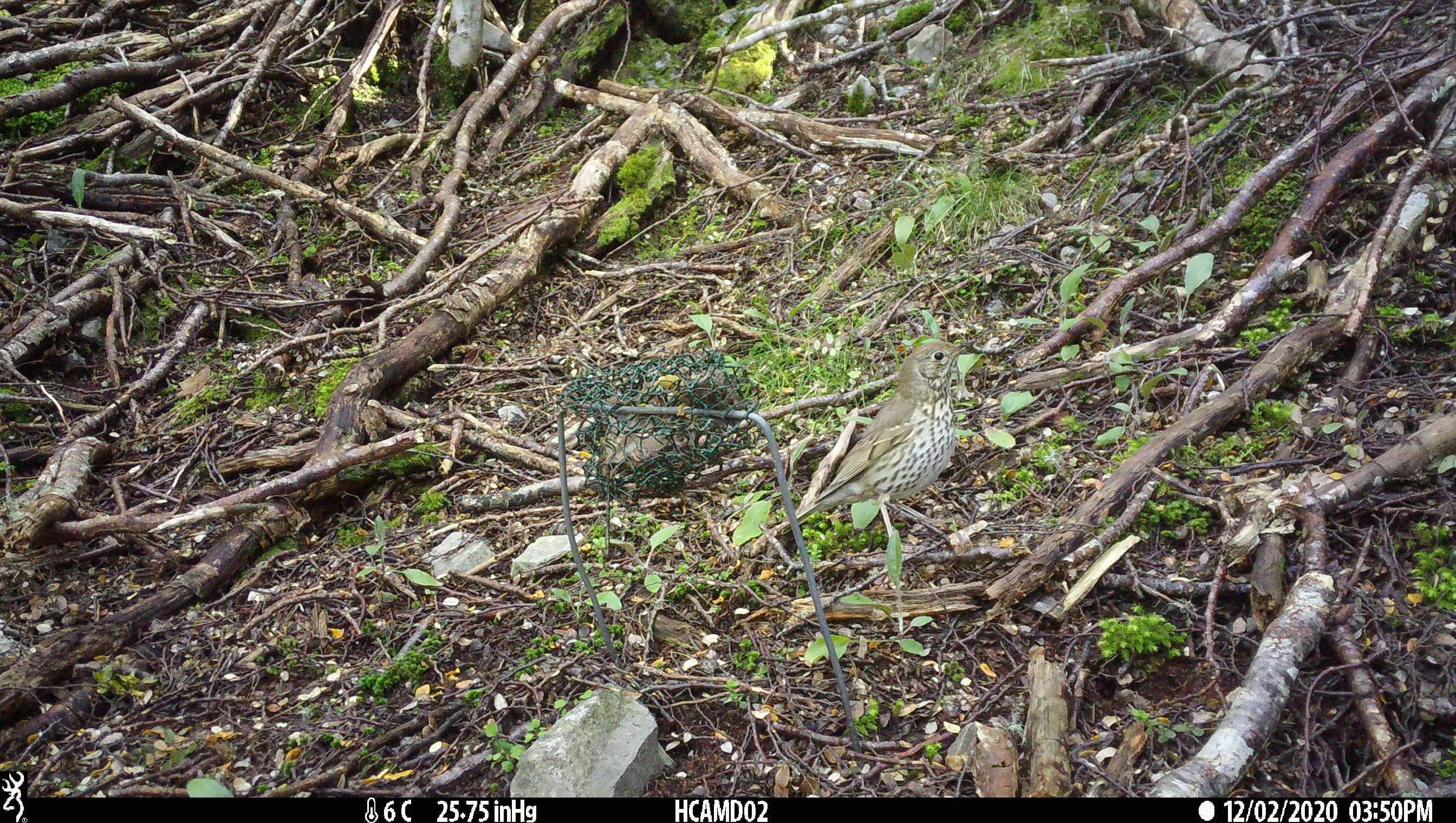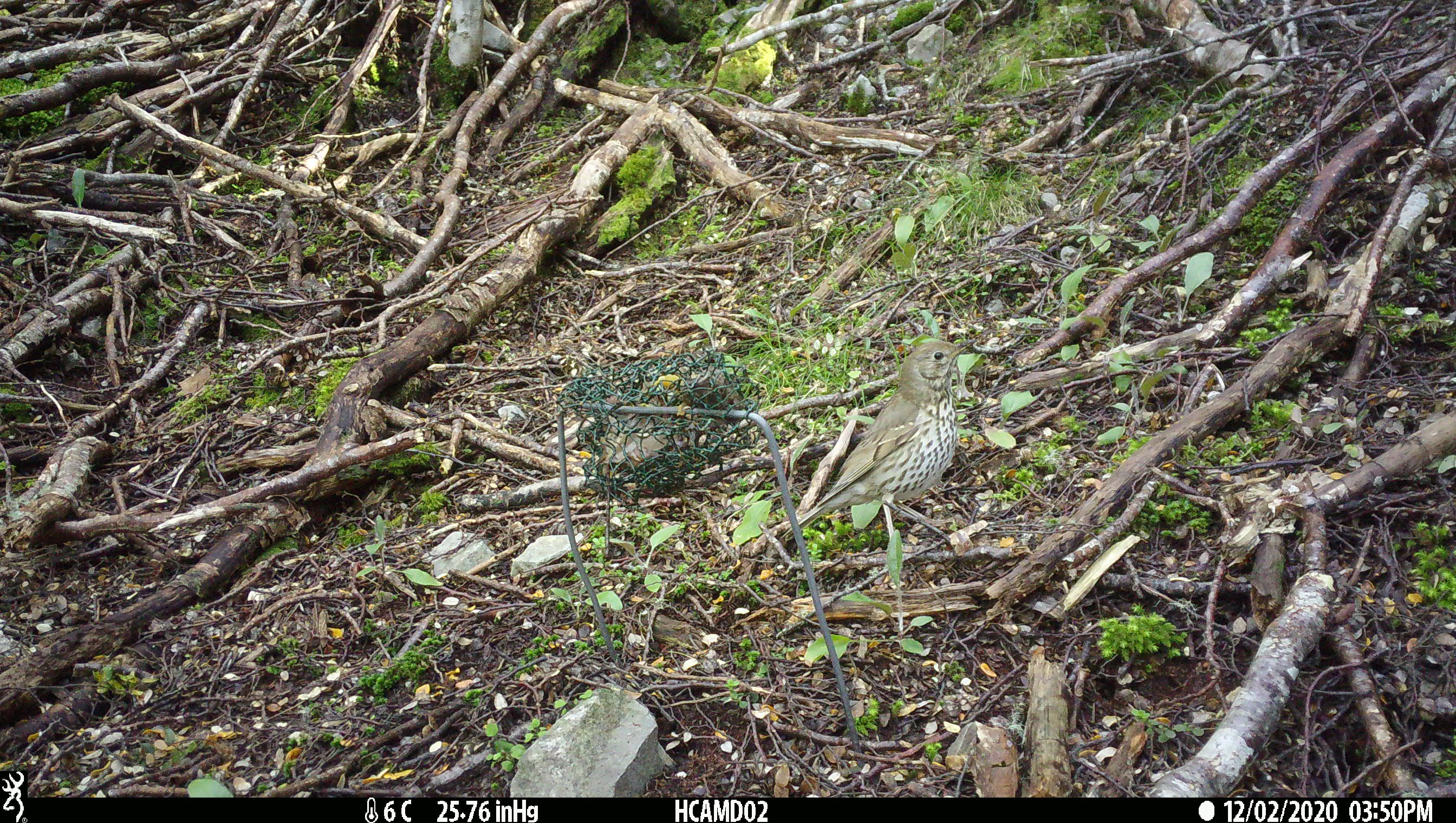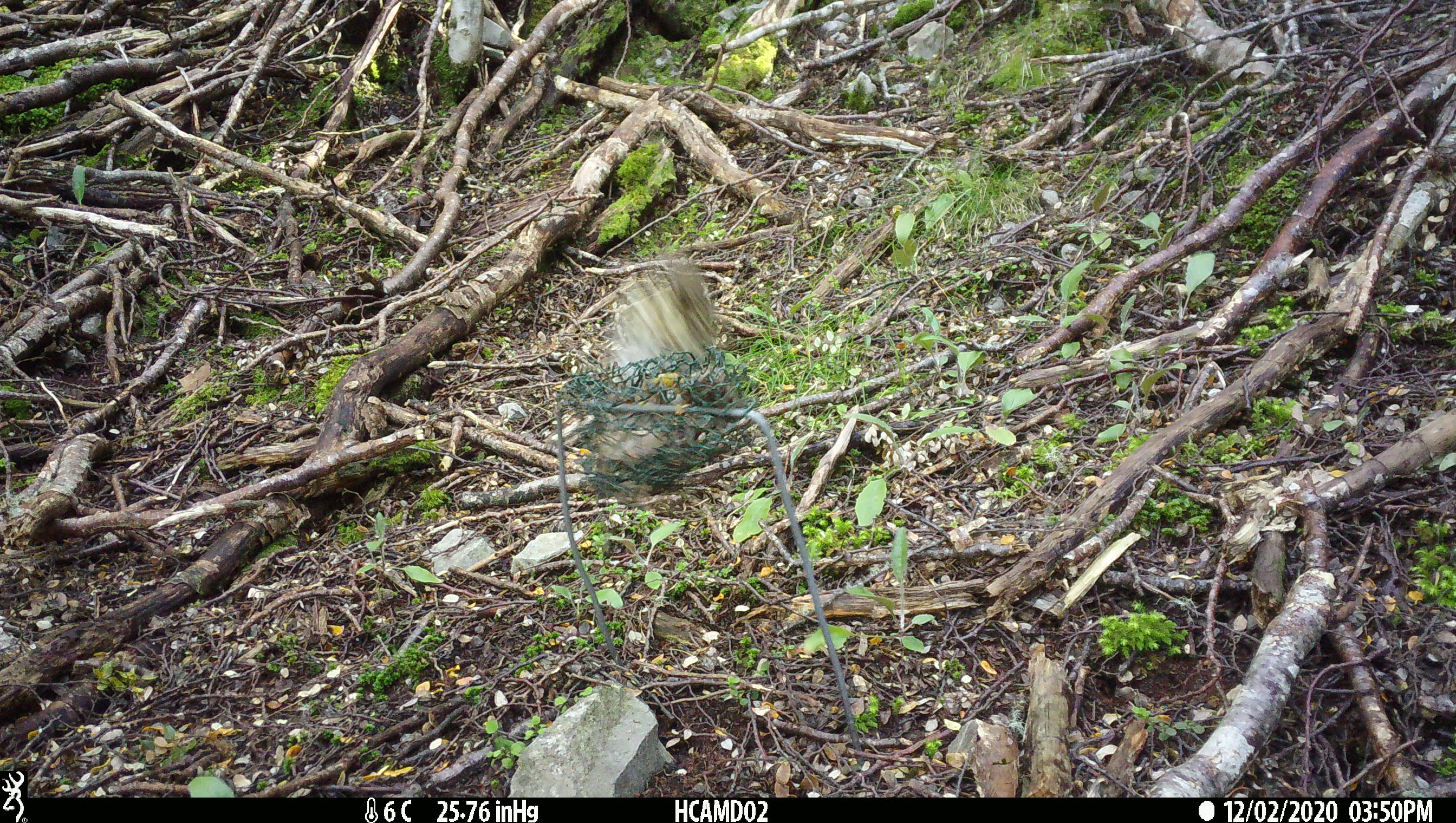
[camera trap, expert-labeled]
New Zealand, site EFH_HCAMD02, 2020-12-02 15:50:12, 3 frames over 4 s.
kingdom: Animalia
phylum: Chordata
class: Aves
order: Passeriformes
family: Turdidae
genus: Turdus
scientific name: Turdus philomelos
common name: song thrush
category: thrush